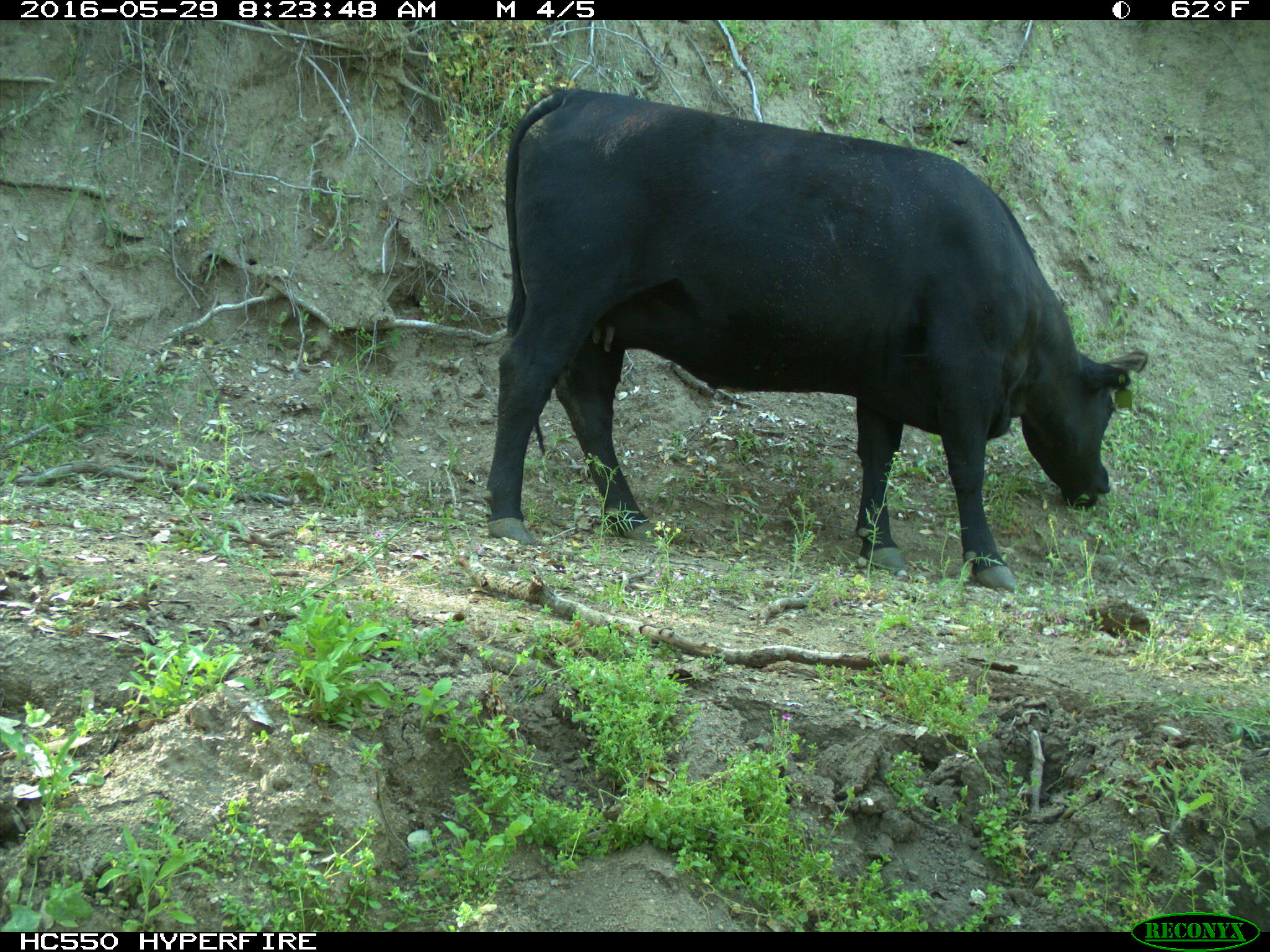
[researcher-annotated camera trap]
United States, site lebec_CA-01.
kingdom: Animalia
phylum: Chordata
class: Mammalia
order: Artiodactyla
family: Bovidae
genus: Bos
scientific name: Bos taurus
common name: domestic cow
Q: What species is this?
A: Bos taurus (domestic cow).